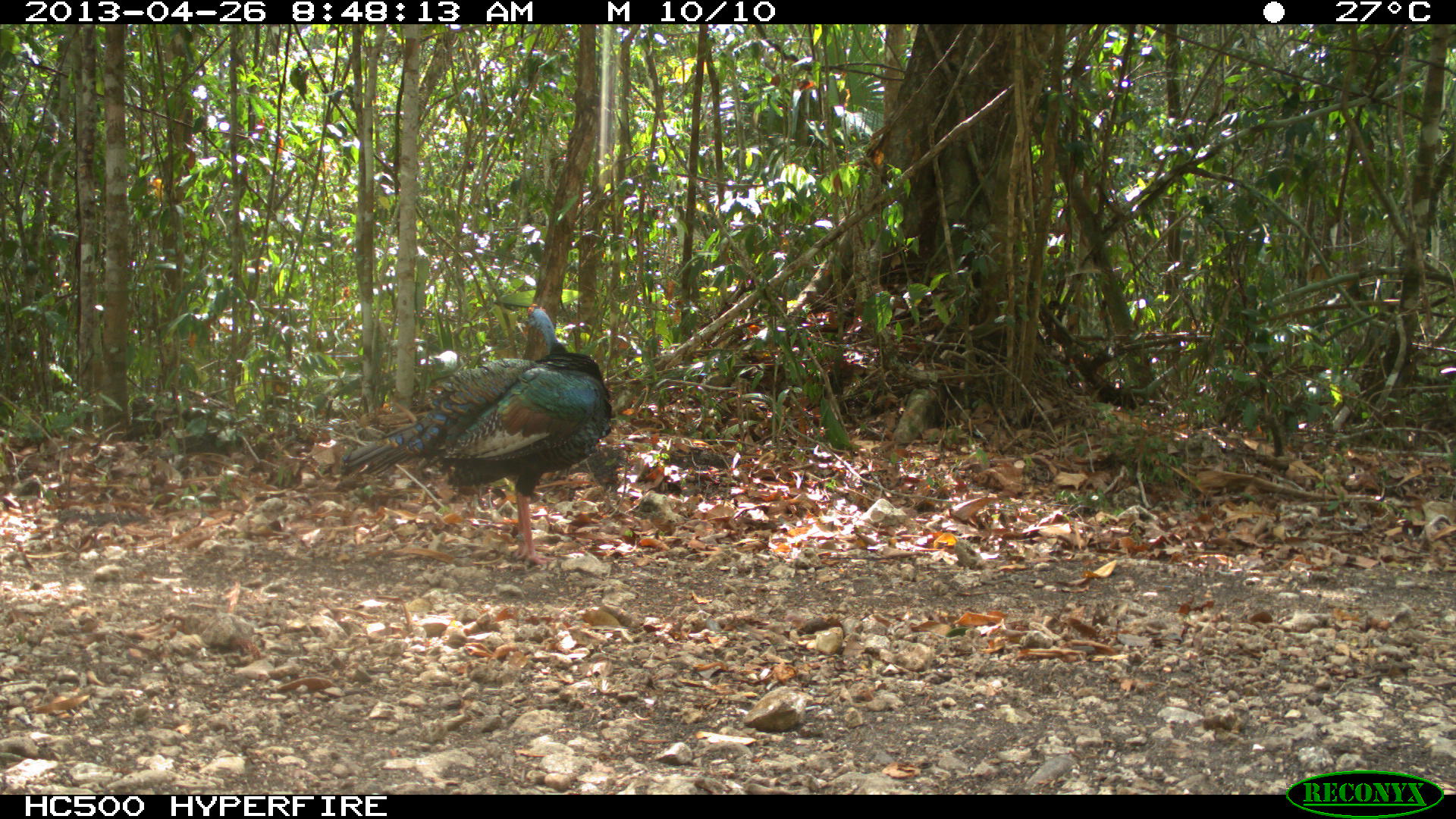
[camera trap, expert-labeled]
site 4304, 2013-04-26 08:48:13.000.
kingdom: Animalia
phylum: Chordata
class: Aves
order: Galliformes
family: Phasianidae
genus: Meleagris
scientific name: Meleagris ocellata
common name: ocellated turkey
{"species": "Meleagris ocellata (ocellated turkey)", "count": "1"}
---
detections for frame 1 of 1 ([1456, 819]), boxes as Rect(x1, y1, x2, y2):
meleagris ocellata: Rect(340, 301, 612, 566)